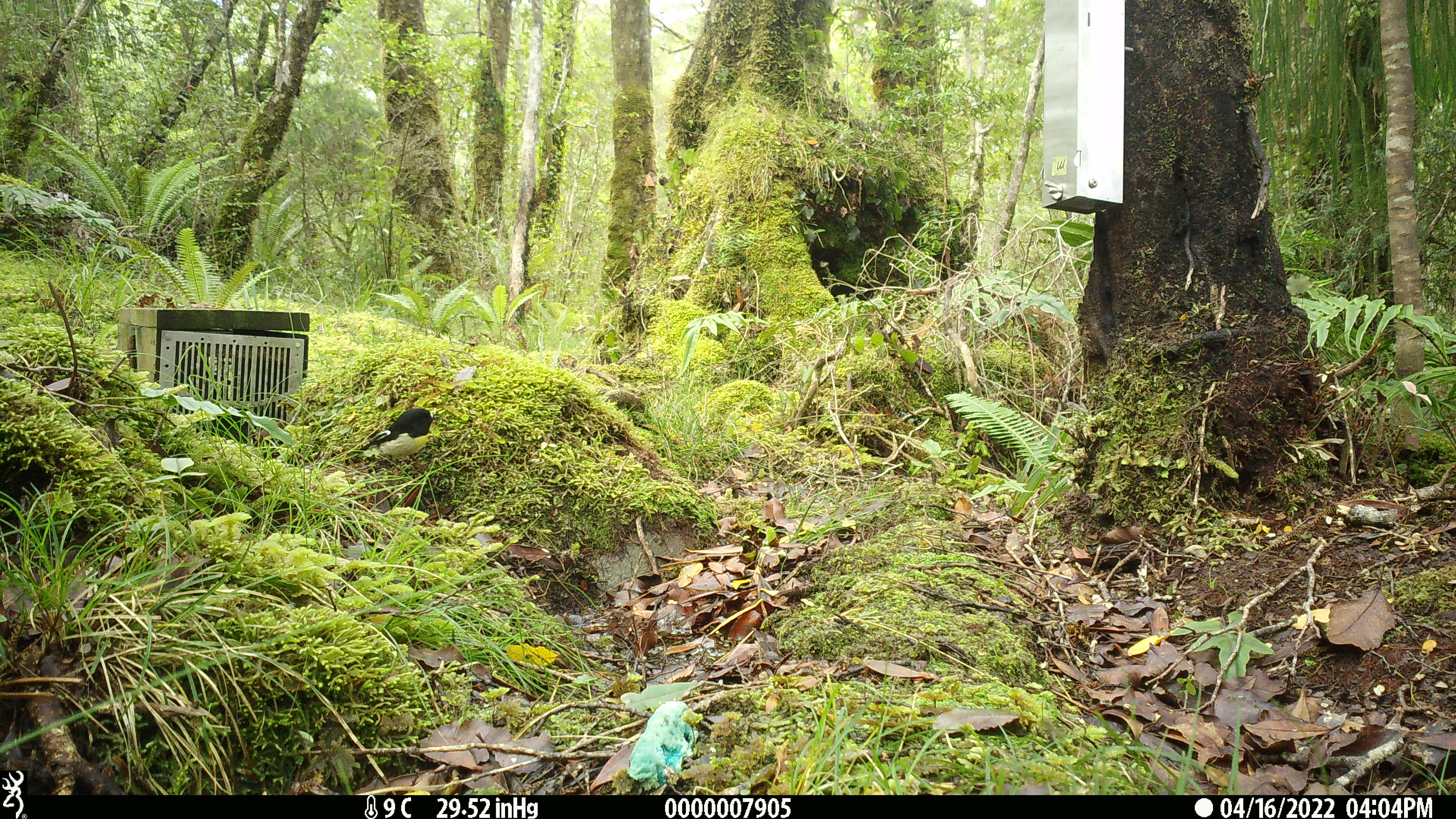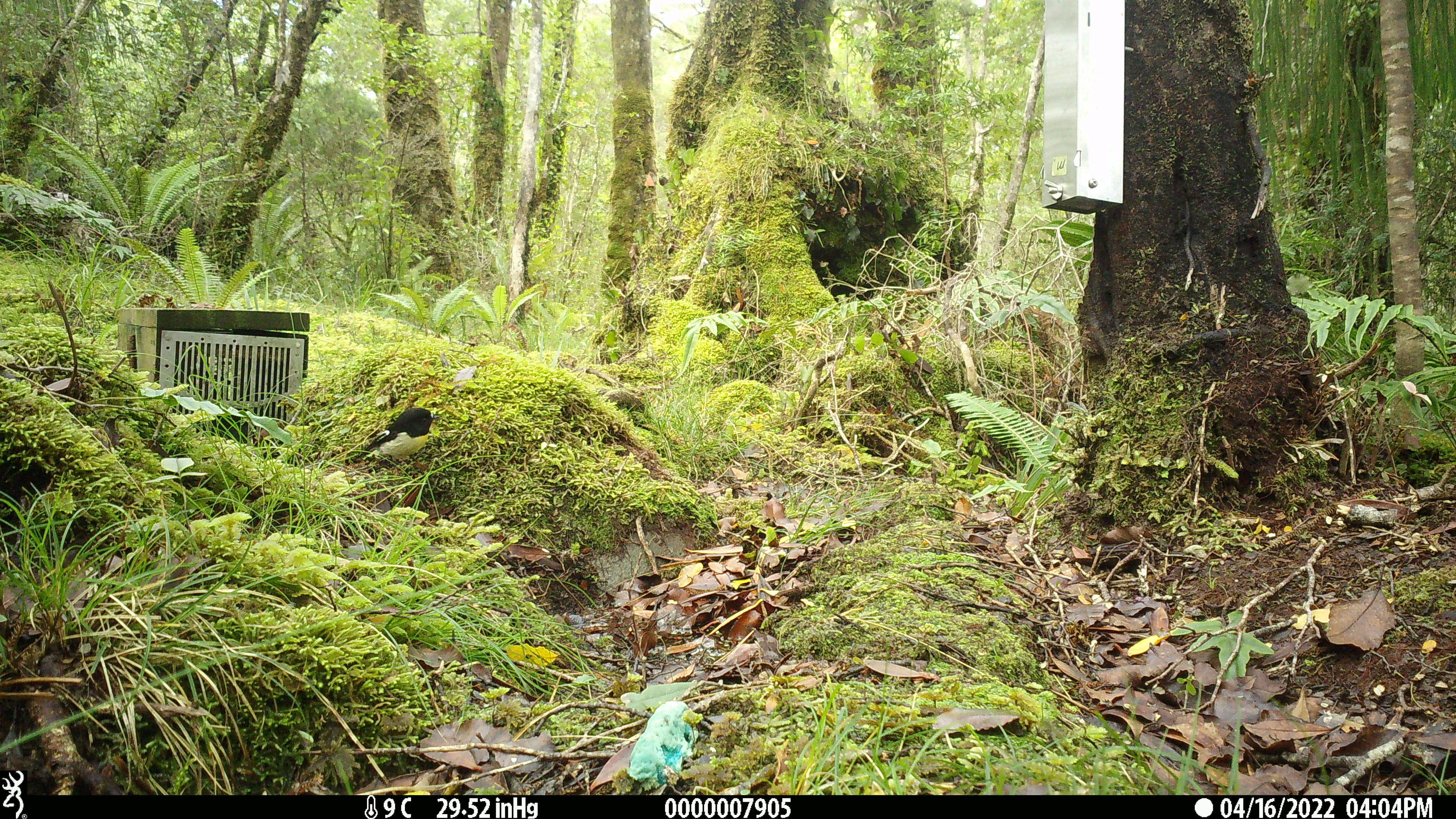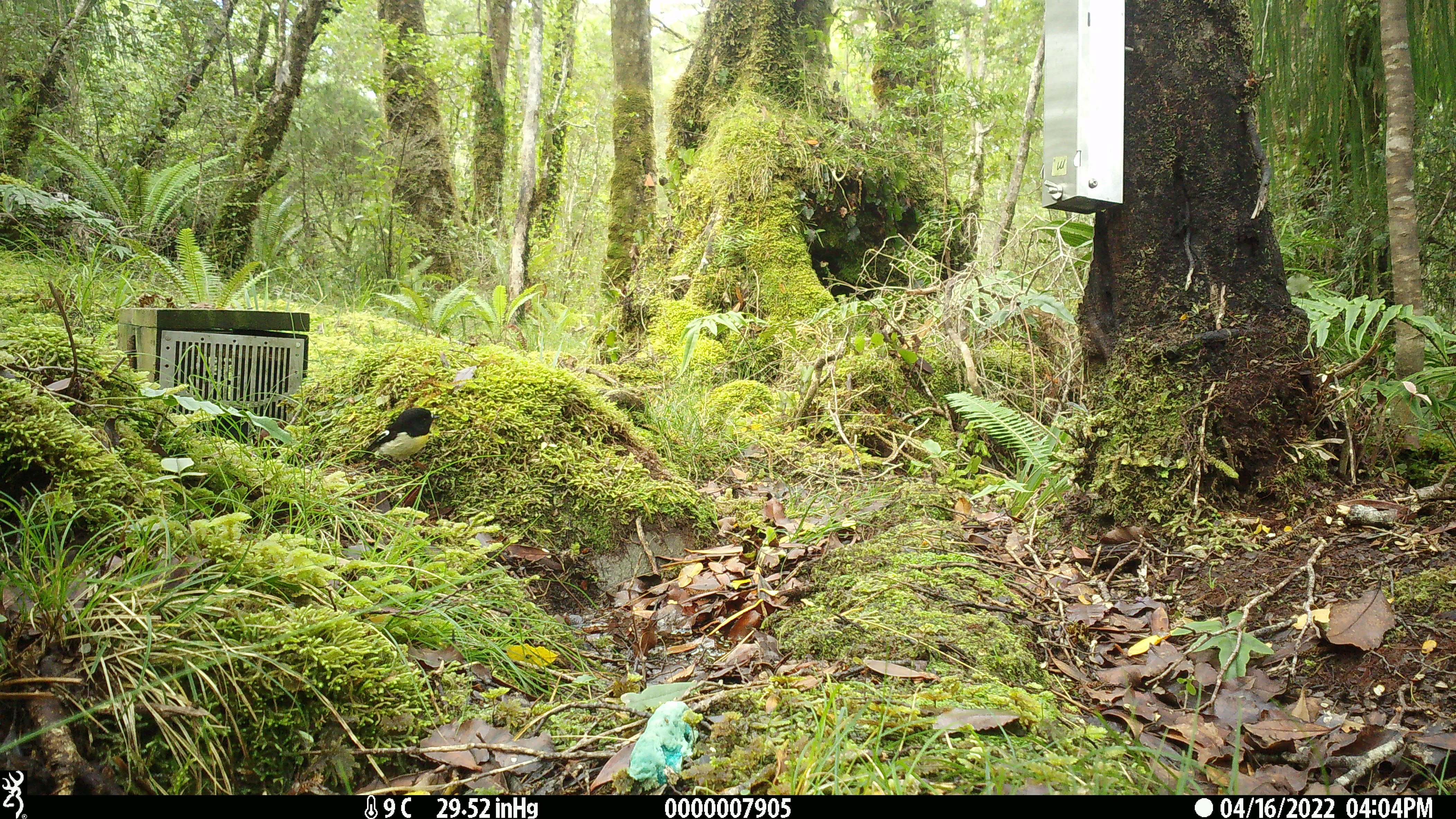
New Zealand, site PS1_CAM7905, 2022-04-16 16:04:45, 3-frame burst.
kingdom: Animalia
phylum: Chordata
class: Aves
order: Passeriformes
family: Petroicidae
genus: Petroica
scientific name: Petroica macrocephala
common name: tomtit